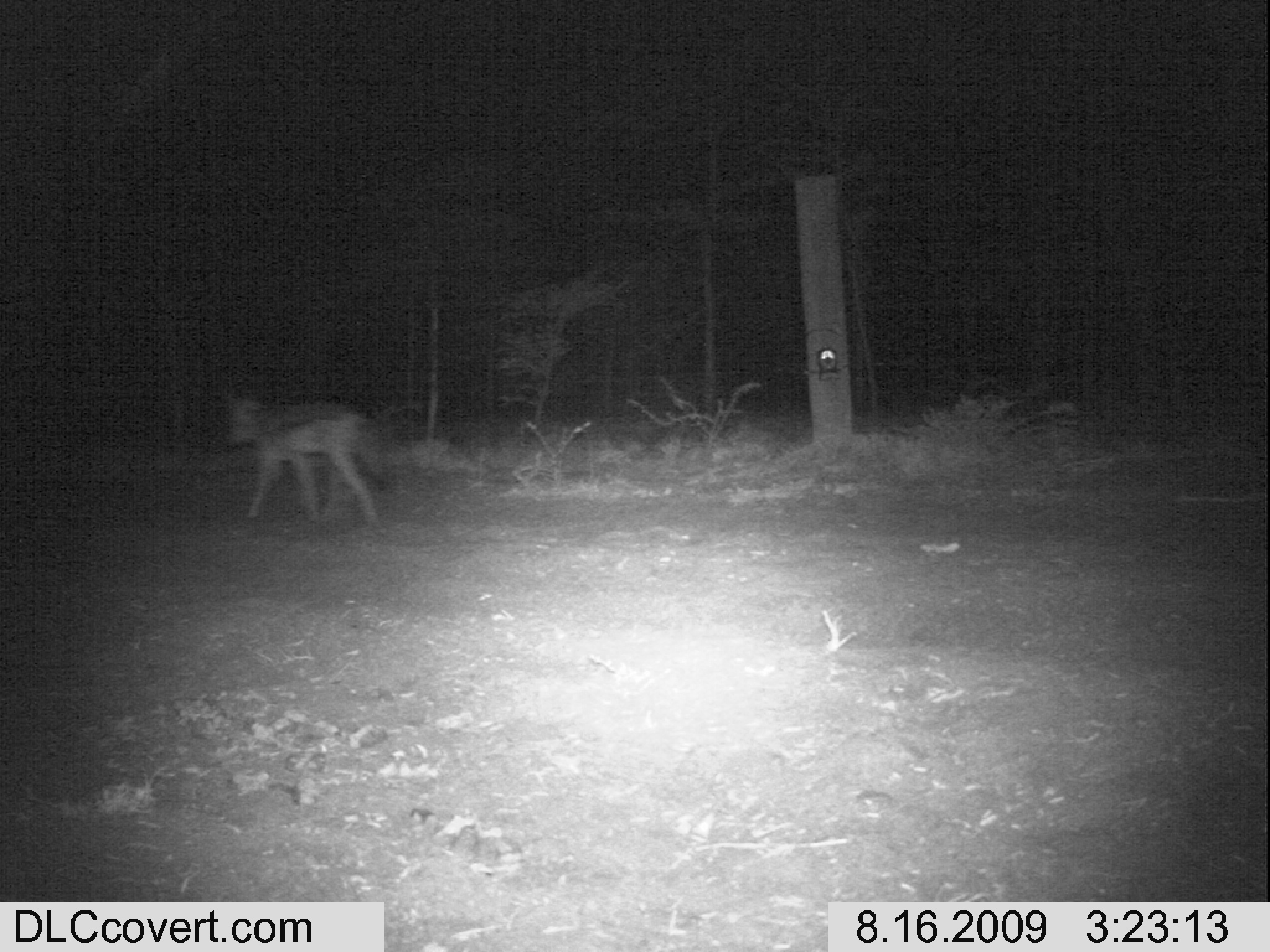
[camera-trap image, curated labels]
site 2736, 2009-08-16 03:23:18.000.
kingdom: Animalia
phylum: Chordata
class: Mammalia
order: Carnivora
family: Canidae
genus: Lupulella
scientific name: Lupulella mesomelas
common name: black-backed jackal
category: canis mesomelas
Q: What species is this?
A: Canis mesomelas (black-backed jackal) (Lupulella mesomelas).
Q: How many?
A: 1.